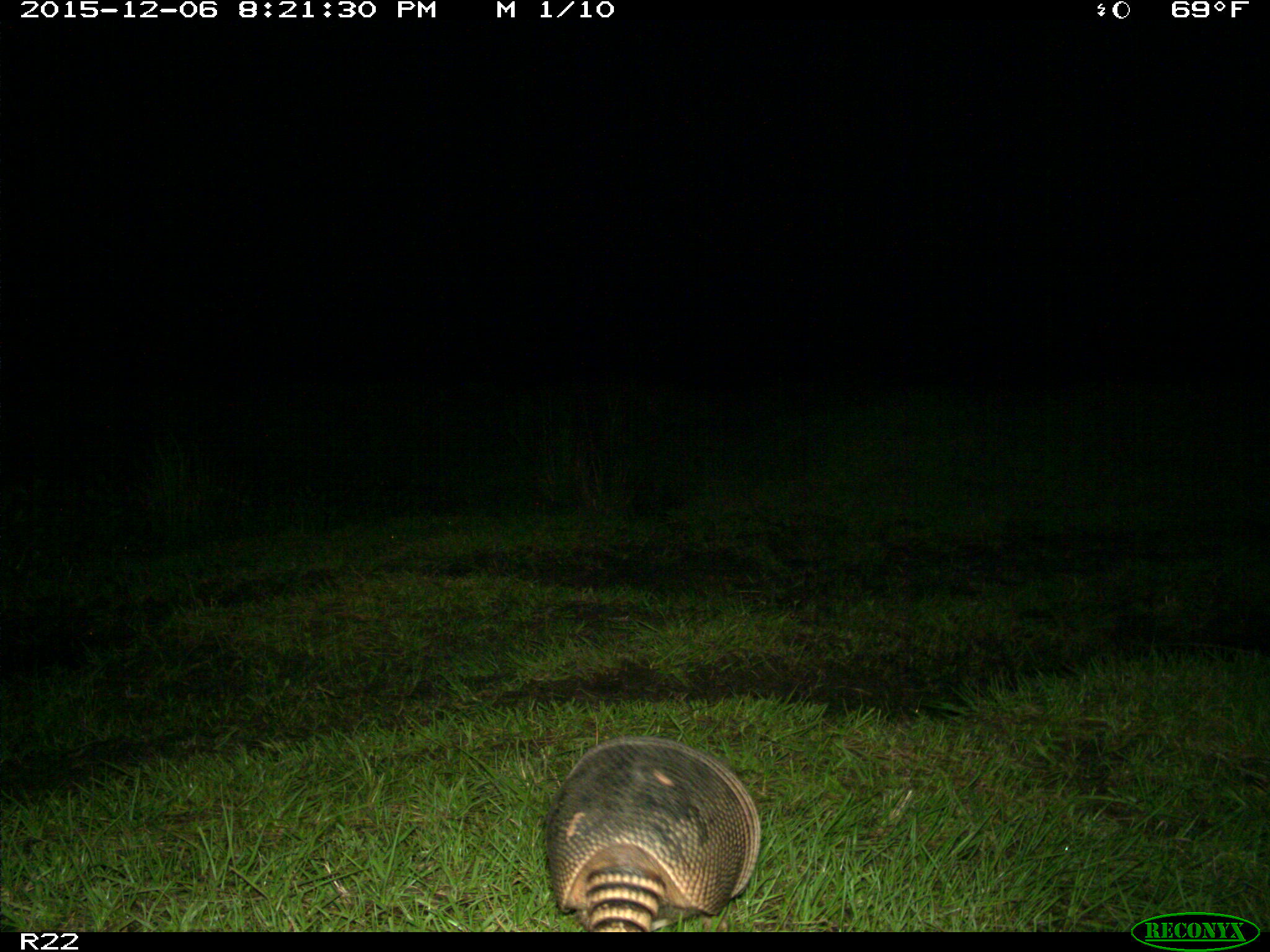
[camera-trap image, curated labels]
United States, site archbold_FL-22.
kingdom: Animalia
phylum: Chordata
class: Mammalia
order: Cingulata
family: Dasypodidae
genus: Dasypus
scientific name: Dasypus novemcinctus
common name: nine-banded armadillo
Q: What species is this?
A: Dasypus novemcinctus (nine-banded armadillo).